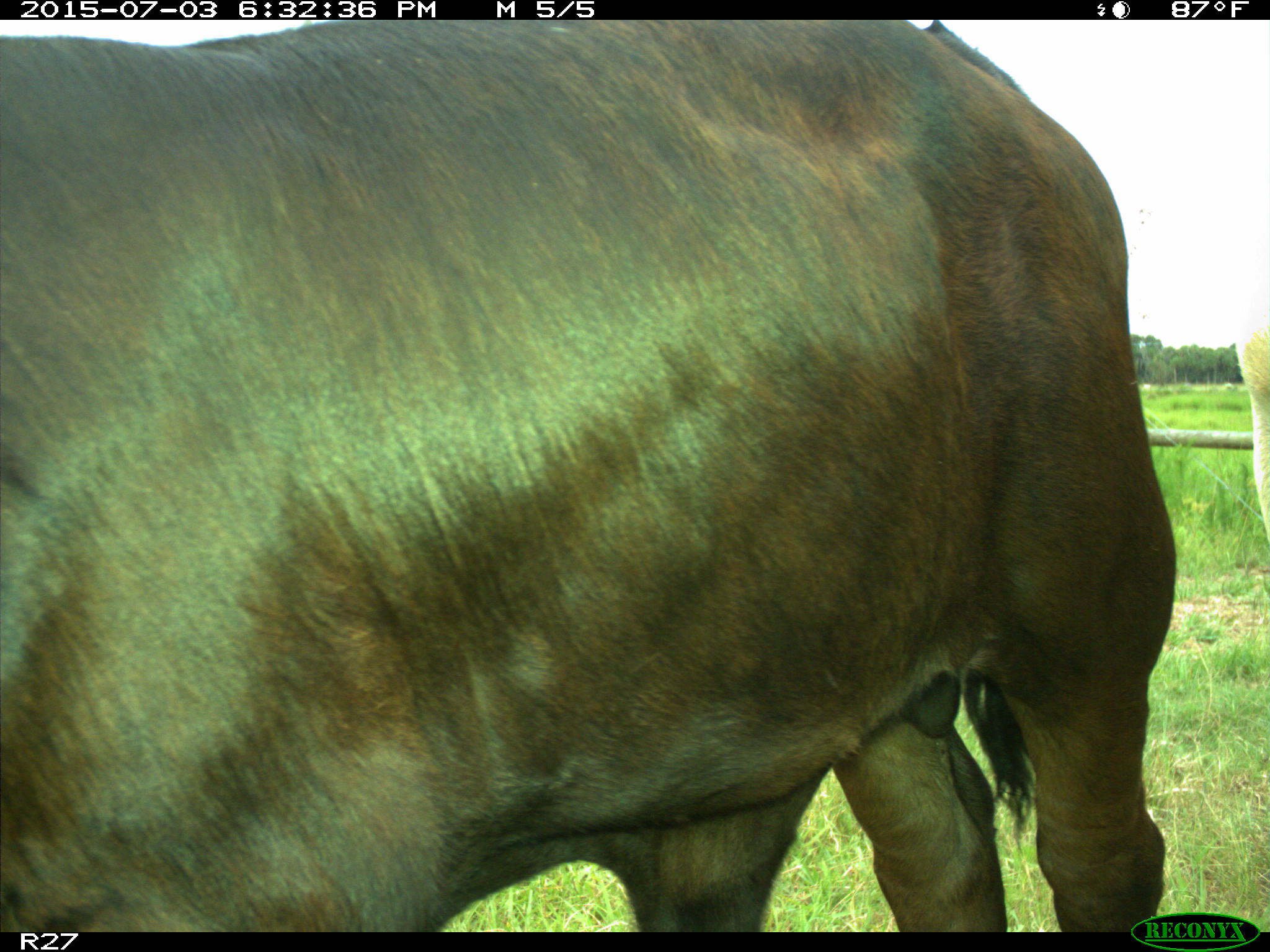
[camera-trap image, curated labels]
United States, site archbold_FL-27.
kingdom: Animalia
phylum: Chordata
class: Mammalia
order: Artiodactyla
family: Bovidae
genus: Bos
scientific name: Bos taurus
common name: domestic cow